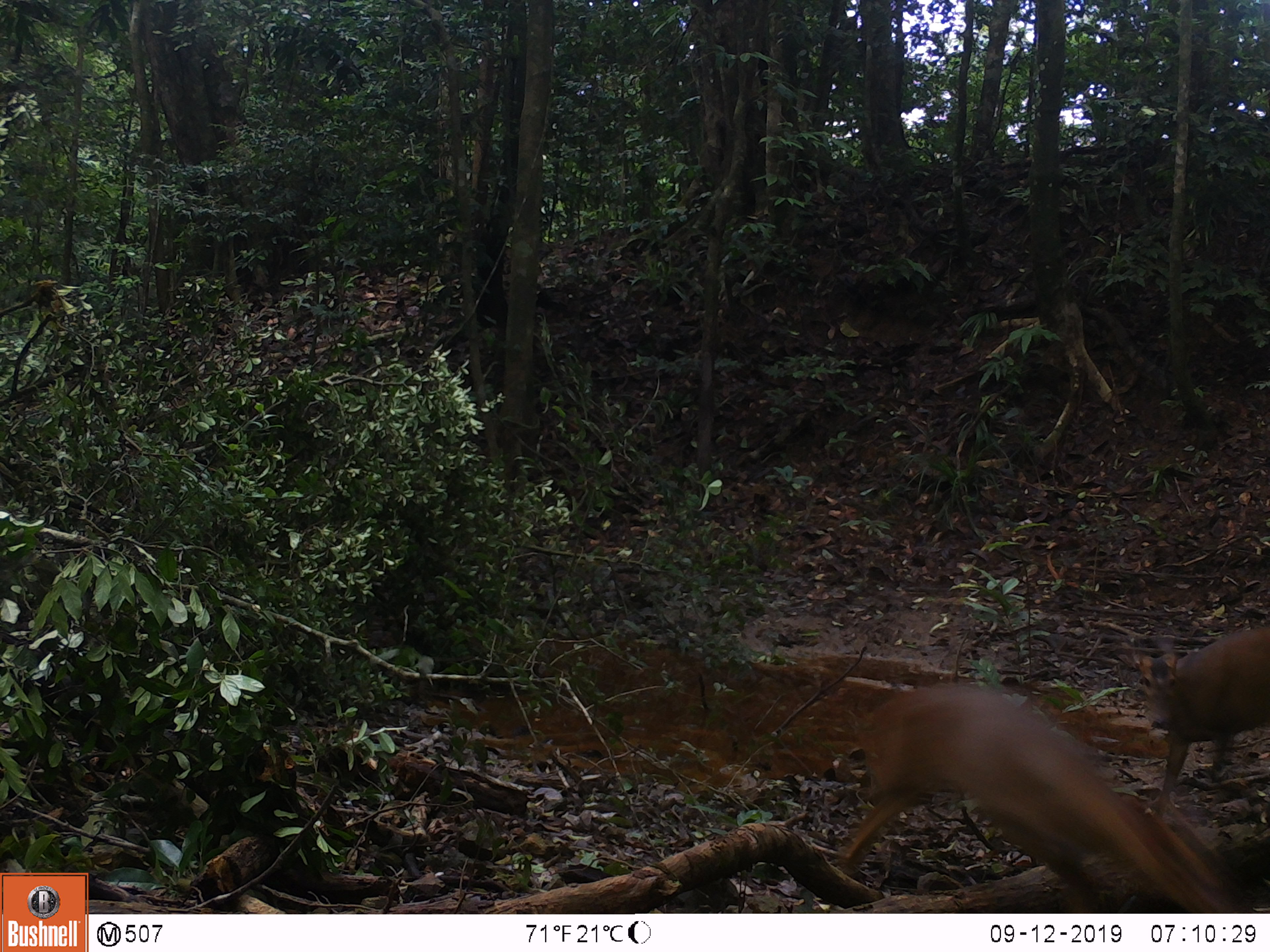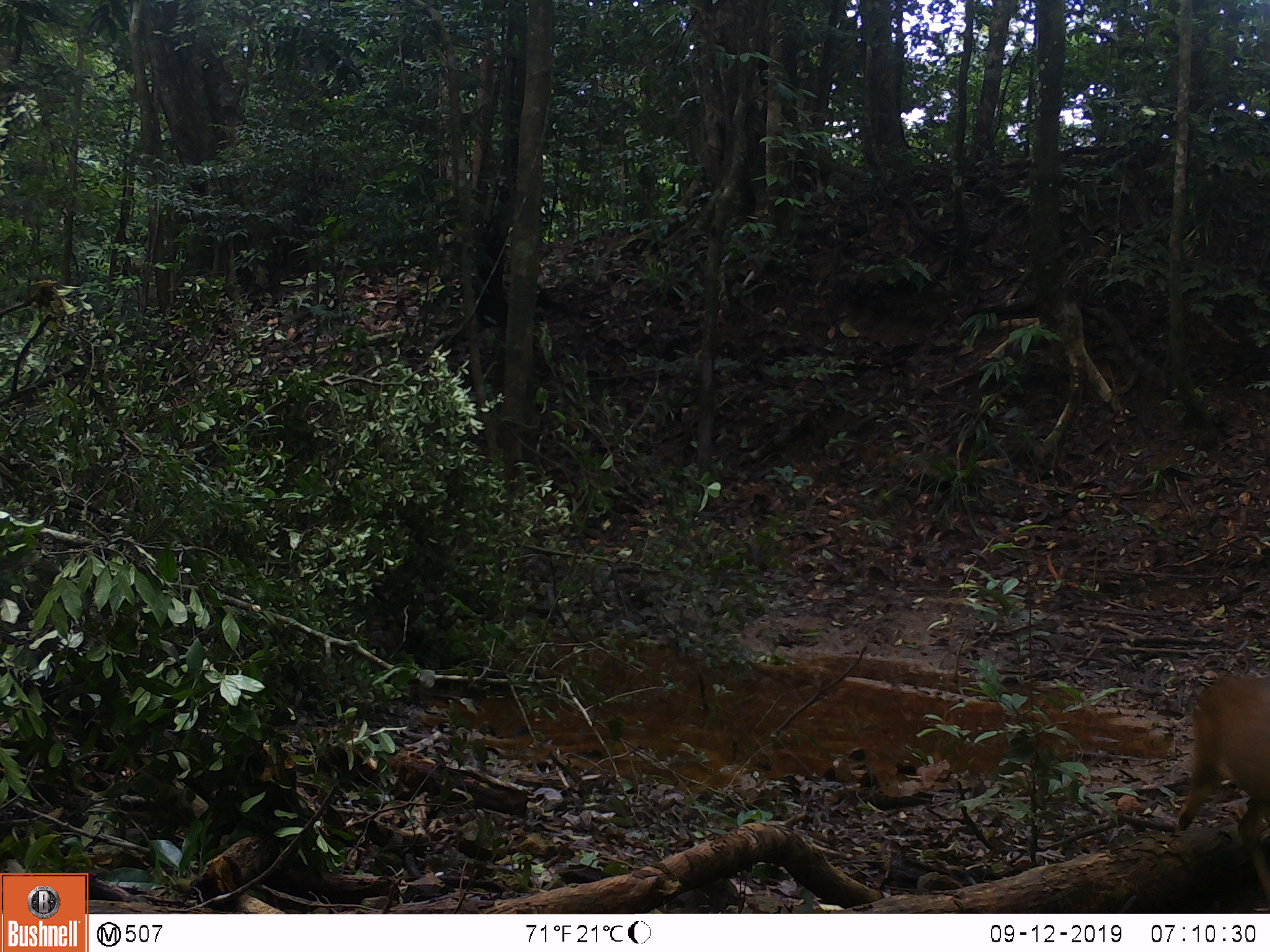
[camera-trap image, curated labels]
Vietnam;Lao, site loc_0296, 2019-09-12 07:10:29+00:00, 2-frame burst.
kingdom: Animalia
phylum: Chordata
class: Mammalia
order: Artiodactyla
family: Cervidae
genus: Muntiacus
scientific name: Muntiacus vuquangensis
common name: large-antlered muntjac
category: large antlered muntjac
Large antlered muntjac (large-antlered muntjac) (Muntiacus vuquangensis). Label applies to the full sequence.